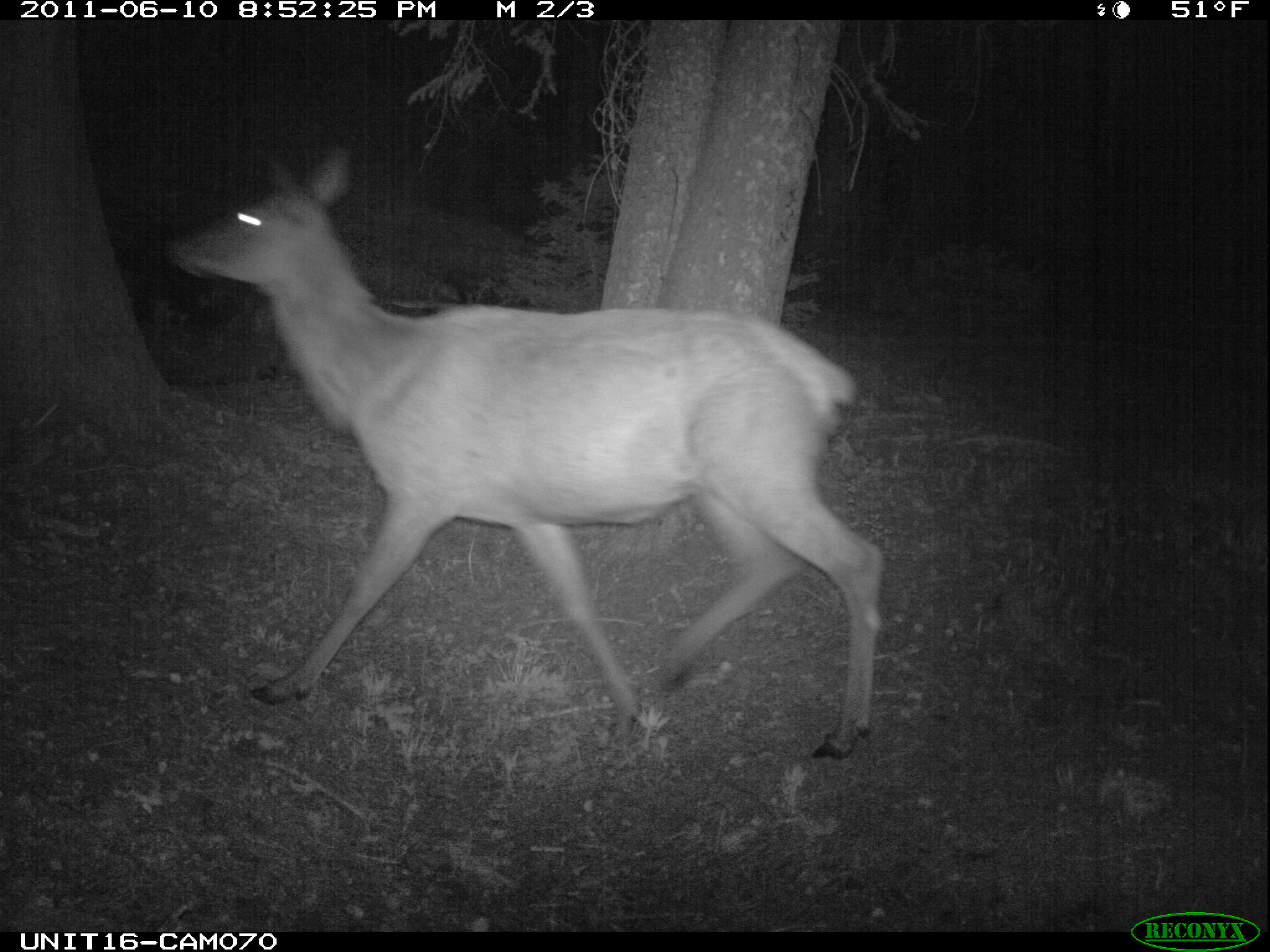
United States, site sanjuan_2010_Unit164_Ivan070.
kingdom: Animalia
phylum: Chordata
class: Mammalia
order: Artiodactyla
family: Cervidae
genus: Cervus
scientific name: Cervus elaphus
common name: red deer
Cervus elaphus (red deer).